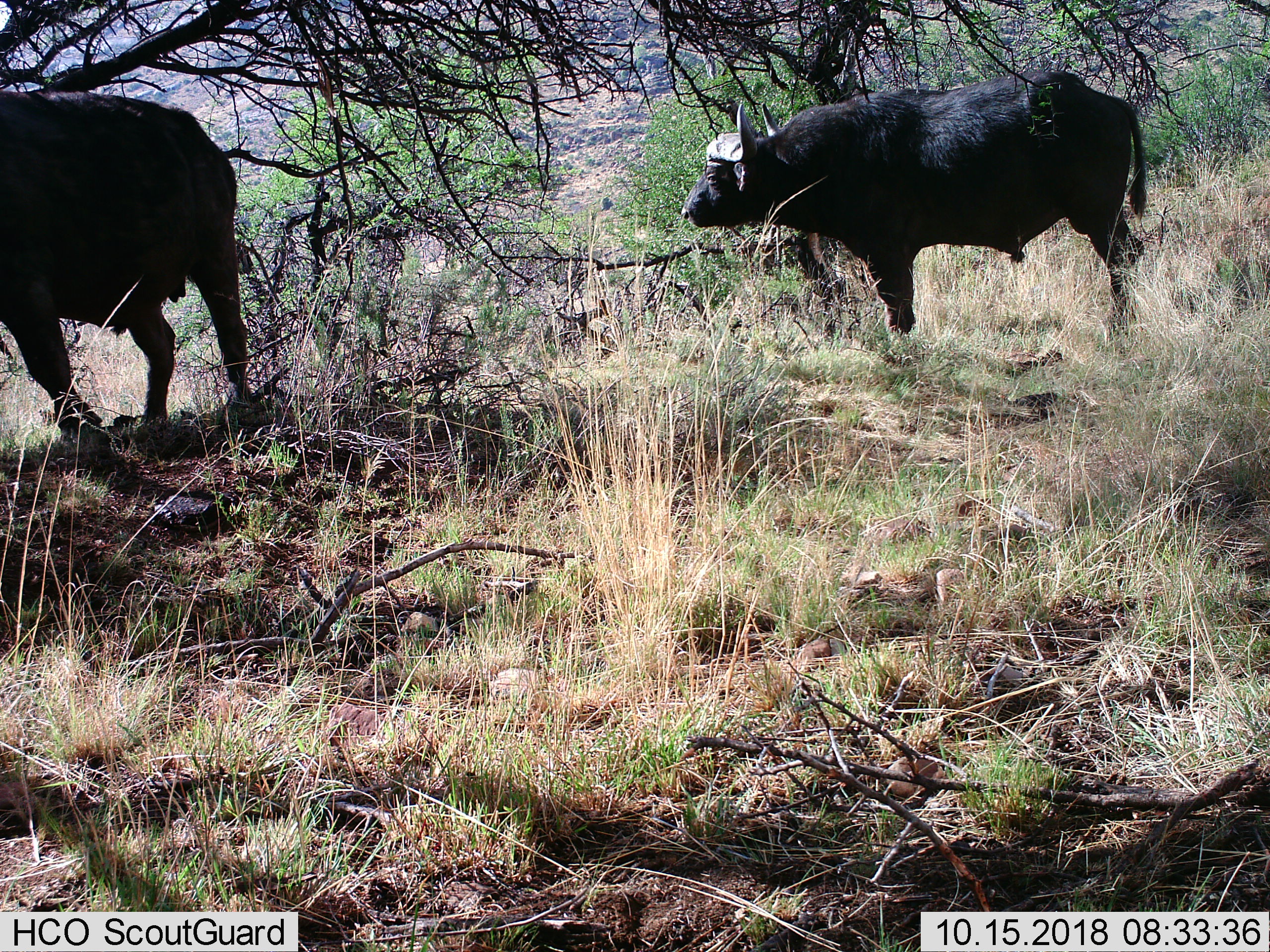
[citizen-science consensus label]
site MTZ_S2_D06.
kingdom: Animalia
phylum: Chordata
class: Mammalia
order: Artiodactyla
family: Bovidae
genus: Syncerus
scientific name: Syncerus caffer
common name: african buffalo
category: buffalo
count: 2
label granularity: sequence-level